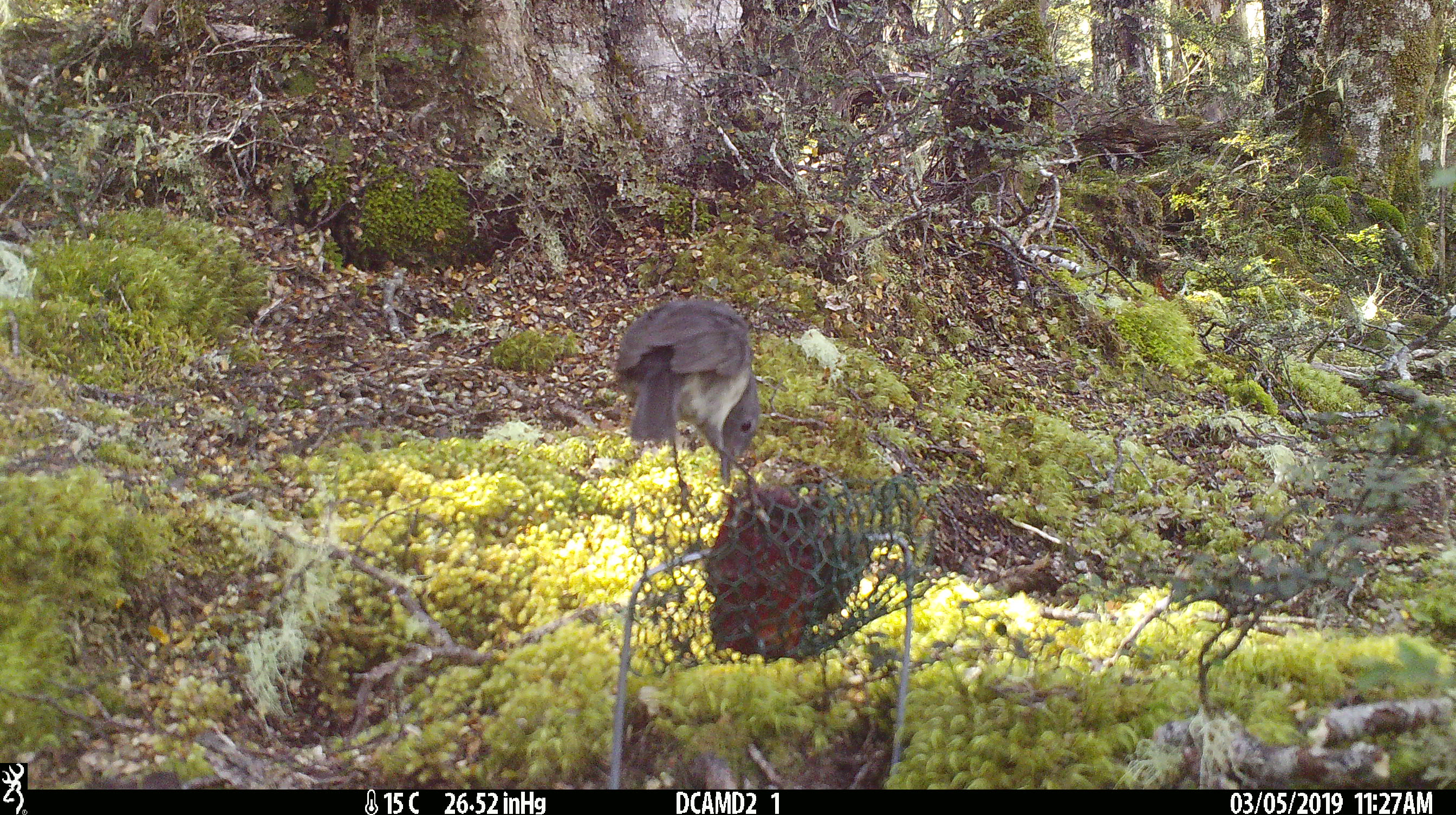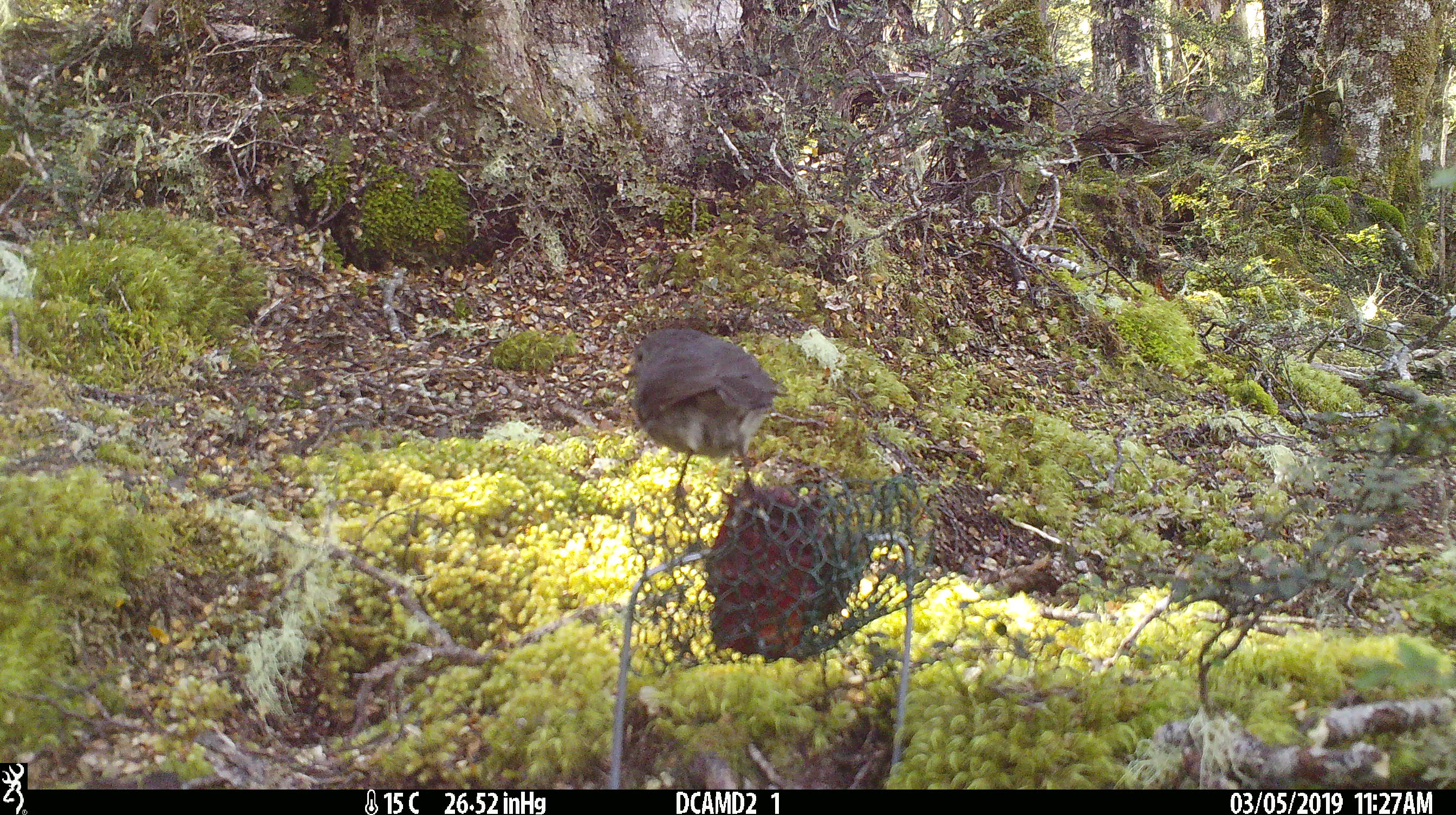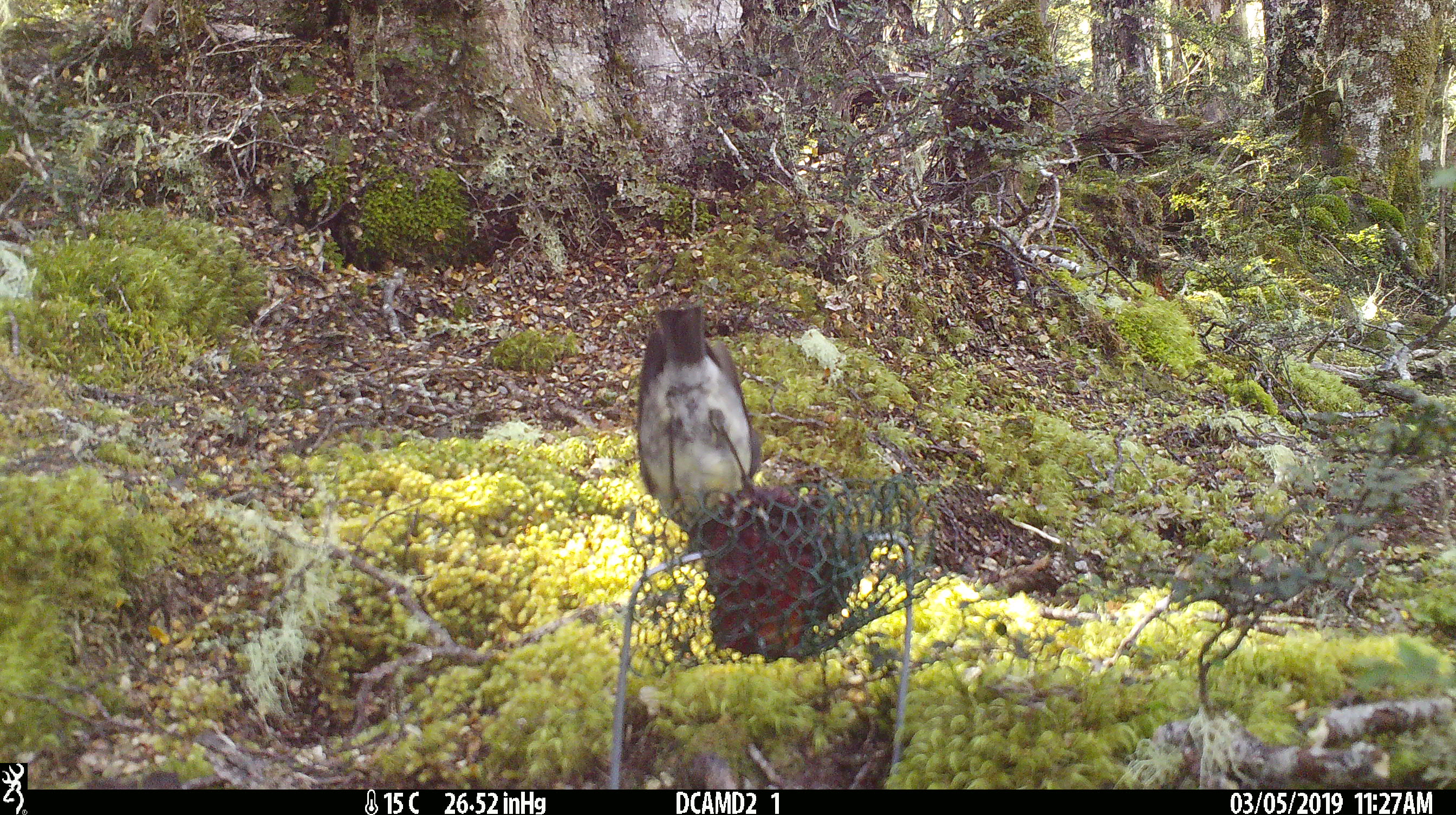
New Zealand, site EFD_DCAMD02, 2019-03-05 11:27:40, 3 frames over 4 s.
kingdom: Animalia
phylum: Chordata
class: Aves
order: Passeriformes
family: Petroicidae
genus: Petroica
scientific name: Petroica australis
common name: new zealand robin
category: robin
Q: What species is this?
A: Robin (new zealand robin) (Petroica australis).